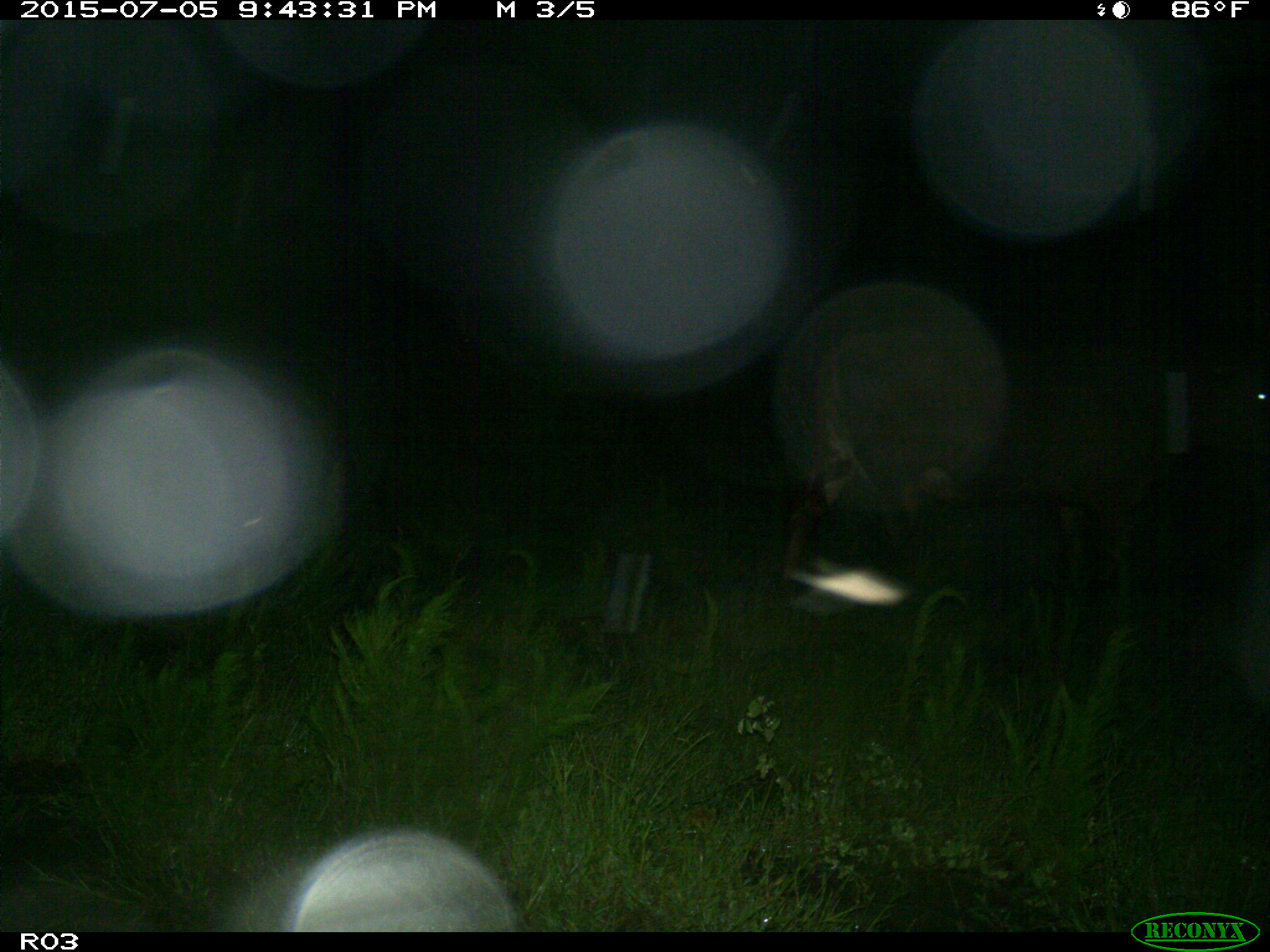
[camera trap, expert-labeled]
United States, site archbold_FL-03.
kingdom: Animalia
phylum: Chordata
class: Mammalia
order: Artiodactyla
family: Bovidae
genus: Bos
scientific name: Bos taurus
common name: domestic cow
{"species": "Bos taurus (domestic cow)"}